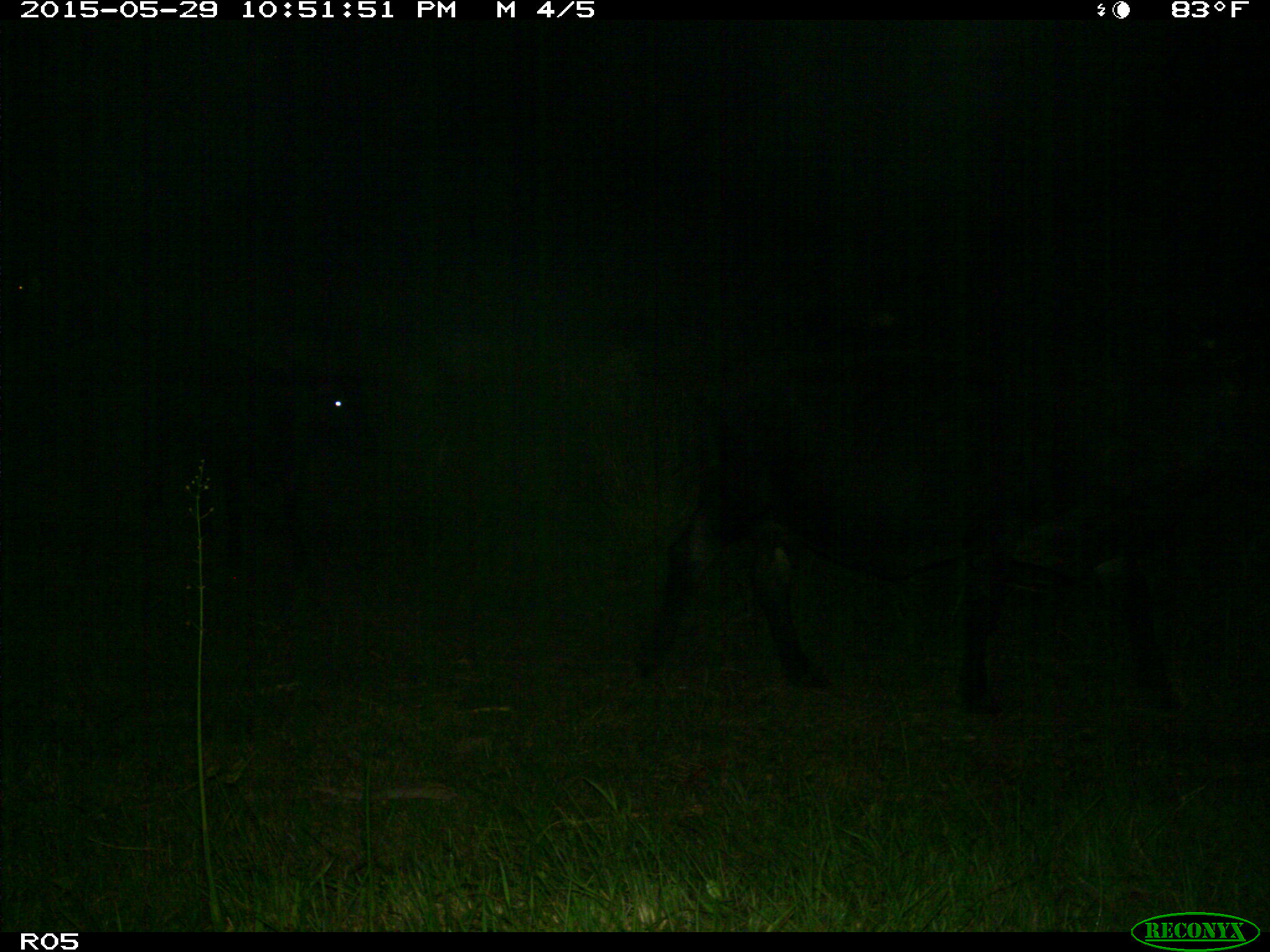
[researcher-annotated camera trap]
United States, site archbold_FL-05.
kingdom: Animalia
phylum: Chordata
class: Mammalia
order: Artiodactyla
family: Bovidae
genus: Bos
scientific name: Bos taurus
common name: domestic cow